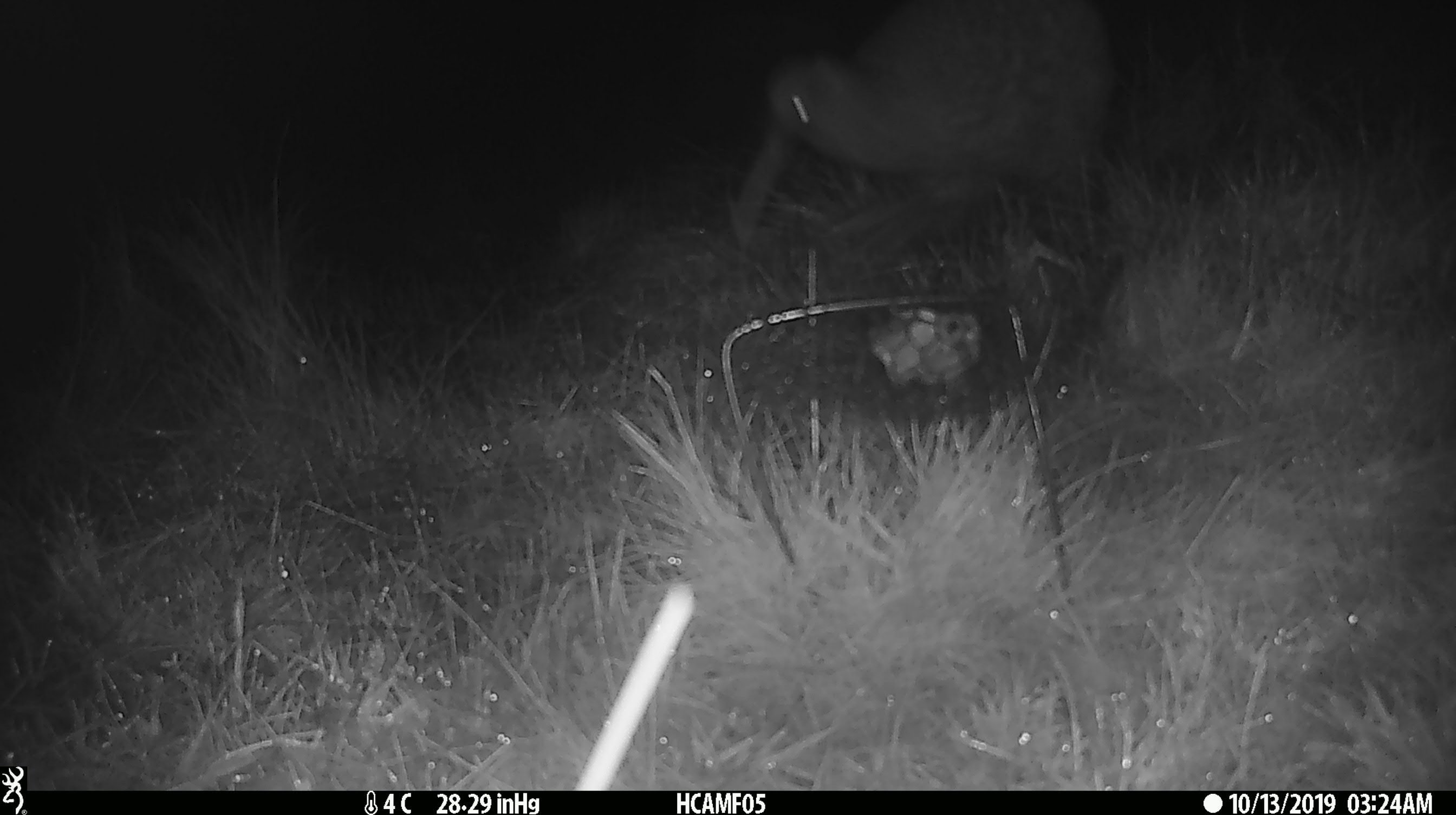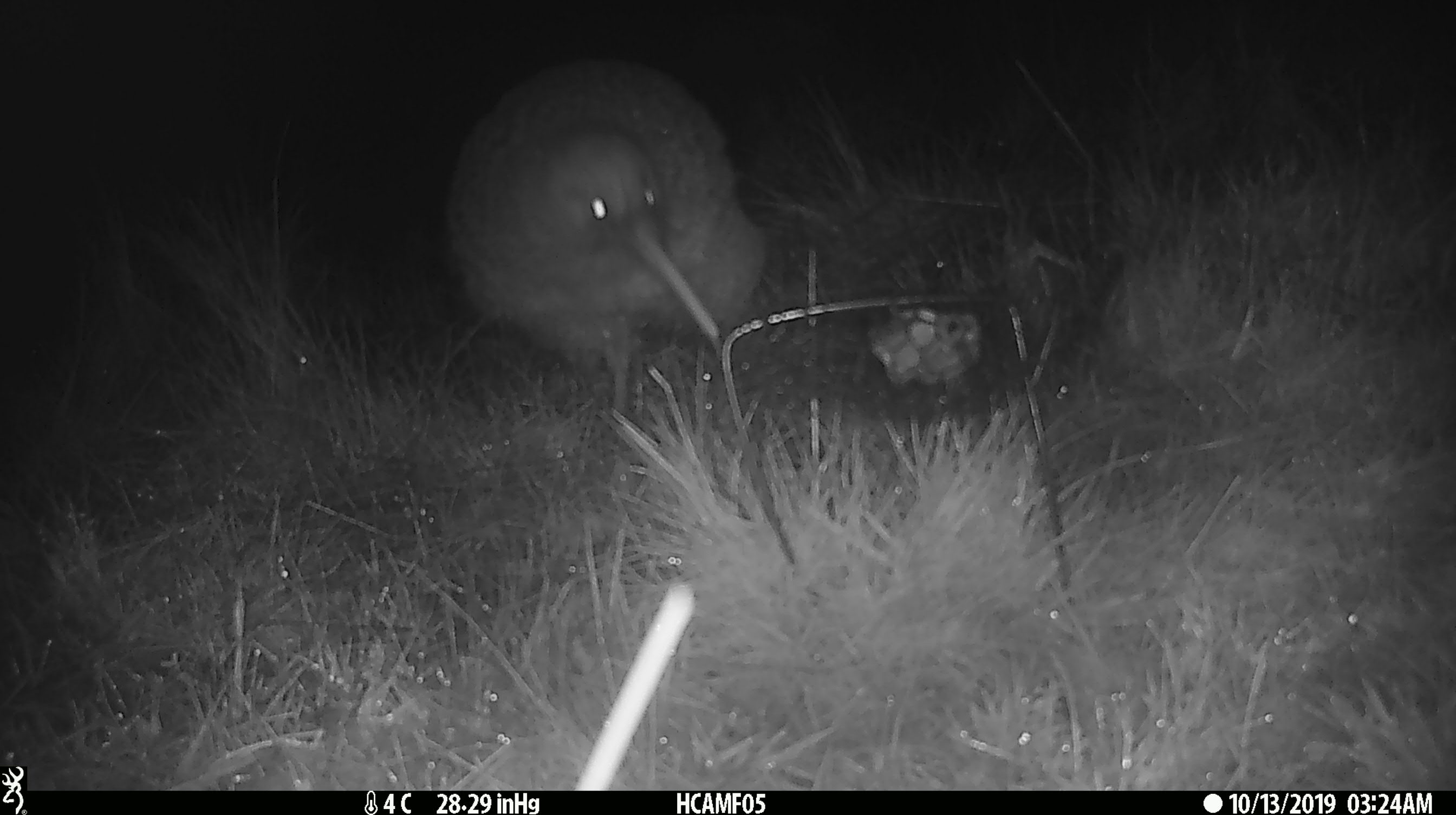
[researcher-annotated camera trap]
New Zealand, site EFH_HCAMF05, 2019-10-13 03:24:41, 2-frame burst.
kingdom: Animalia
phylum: Chordata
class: Aves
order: Apterygiformes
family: Apterygidae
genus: Apteryx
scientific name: Apteryx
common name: kiwi